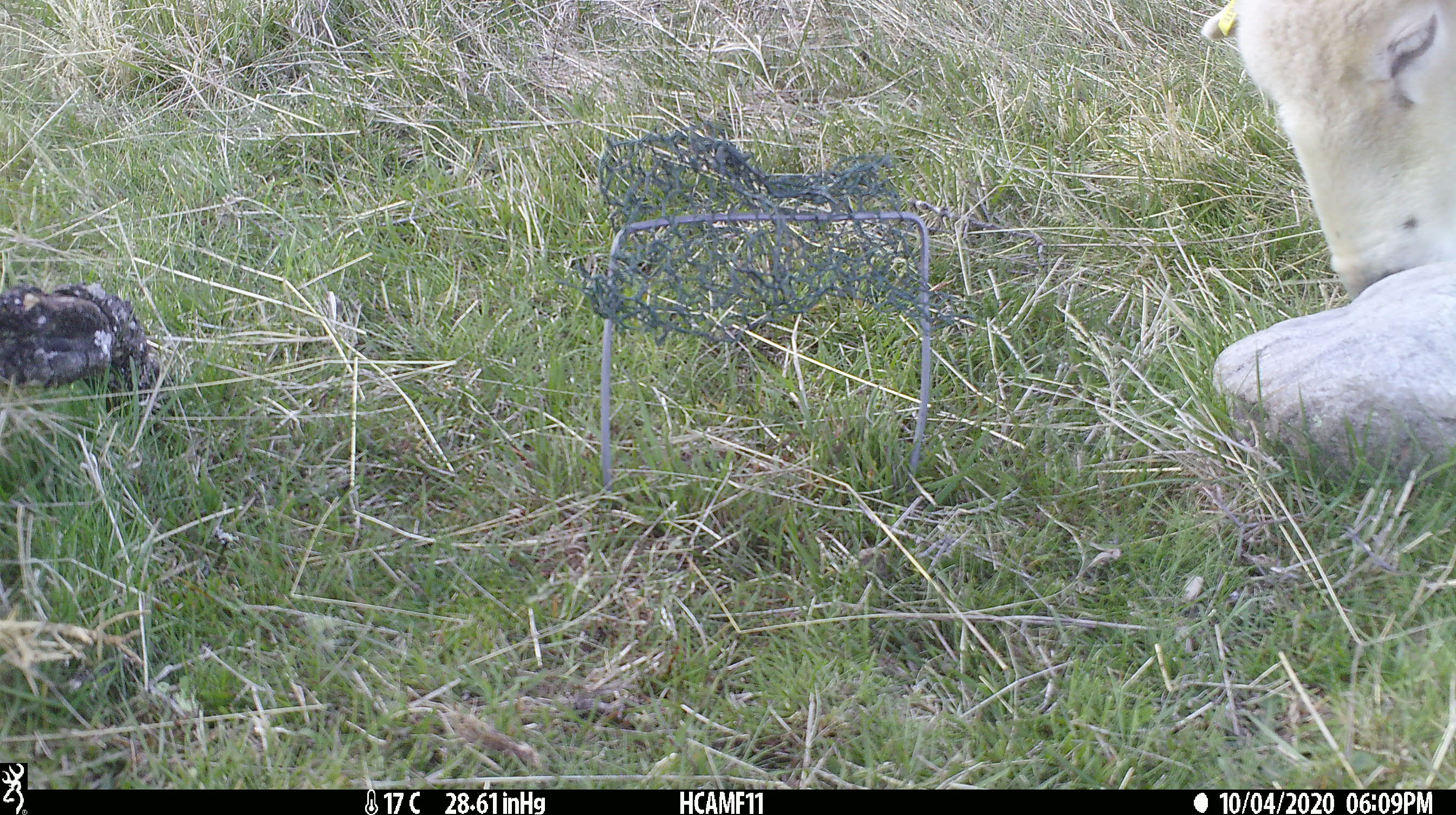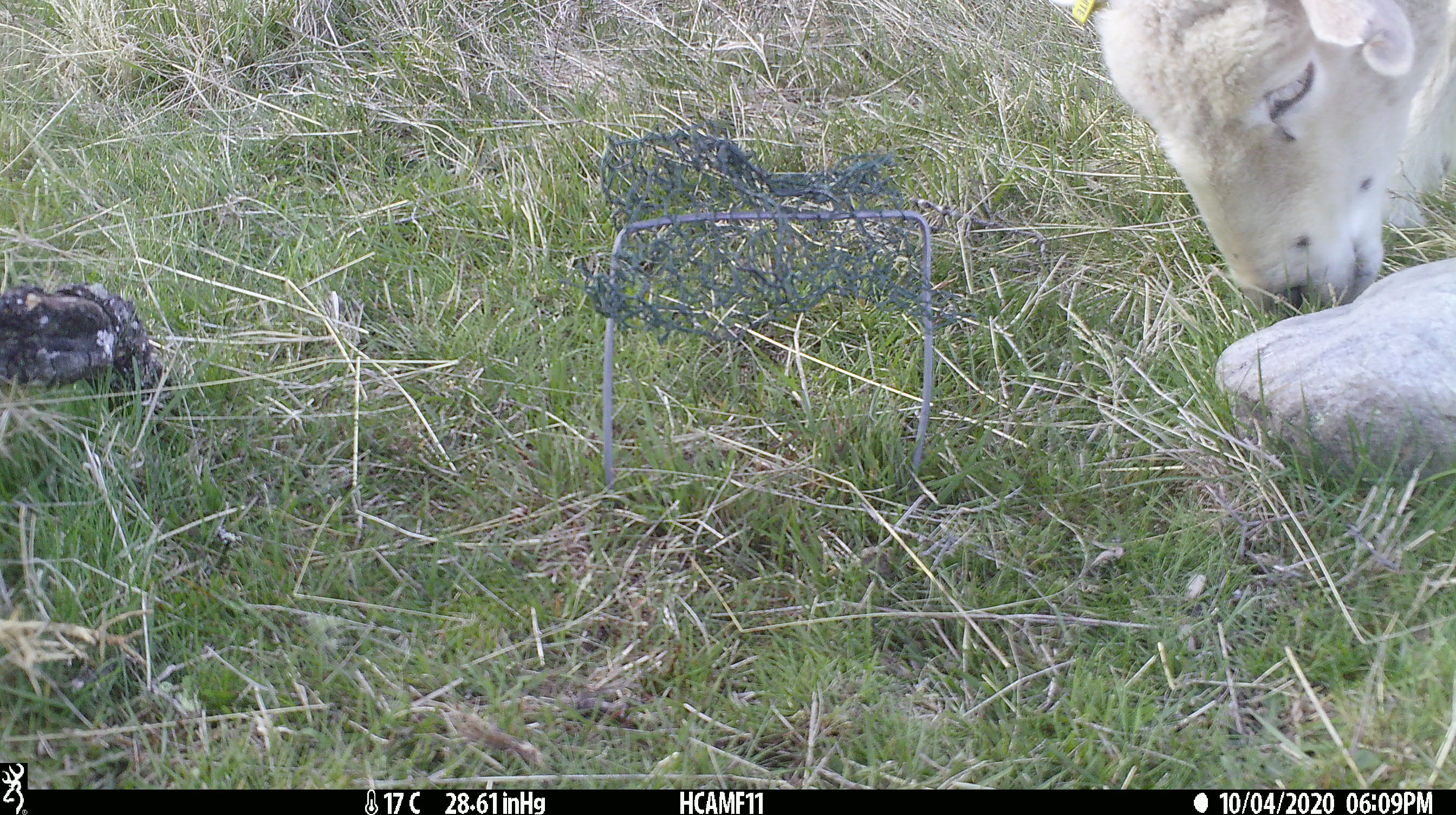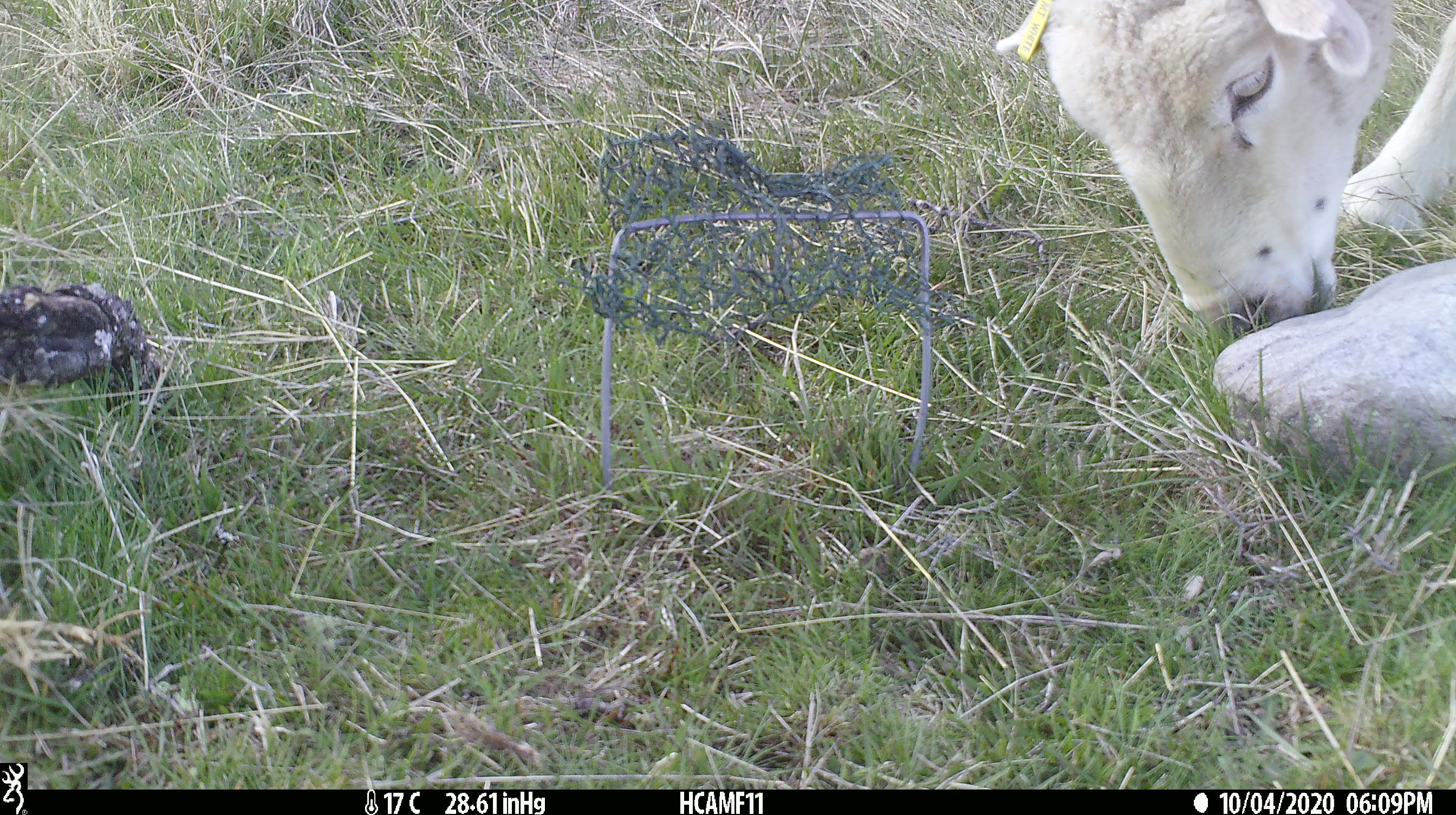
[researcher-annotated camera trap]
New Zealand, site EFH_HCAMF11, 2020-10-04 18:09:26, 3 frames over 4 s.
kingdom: Animalia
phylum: Chordata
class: Mammalia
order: Artiodactyla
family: Bovidae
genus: Ovis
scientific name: Ovis aries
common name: domestic sheep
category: sheep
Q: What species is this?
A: Sheep (domestic sheep) (Ovis aries).